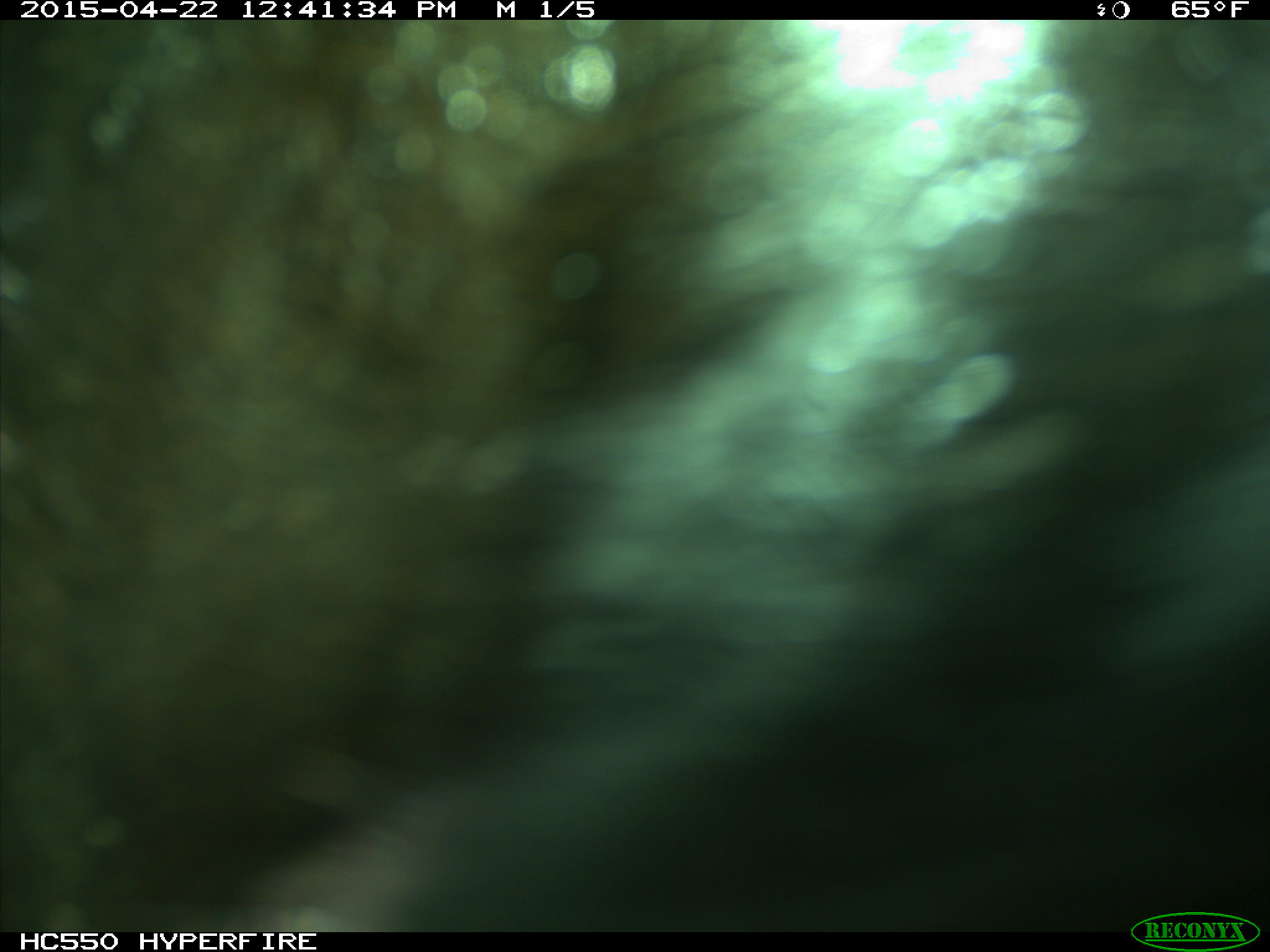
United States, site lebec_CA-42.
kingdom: Animalia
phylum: Chordata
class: Mammalia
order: Artiodactyla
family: Bovidae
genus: Bos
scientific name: Bos taurus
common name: domestic cow